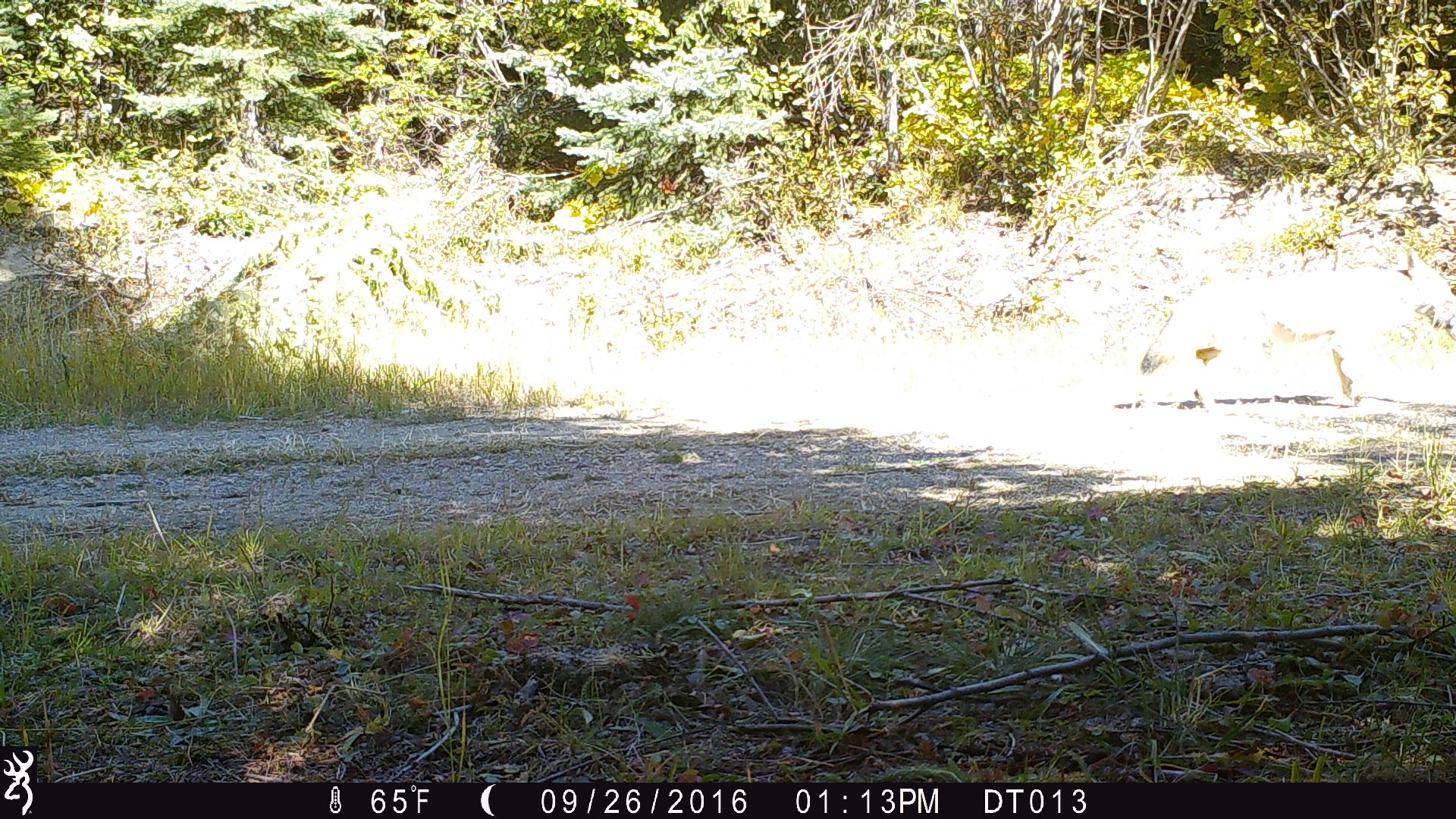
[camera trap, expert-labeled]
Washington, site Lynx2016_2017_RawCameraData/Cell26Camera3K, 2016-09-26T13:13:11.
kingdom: Animalia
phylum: Chordata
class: Mammalia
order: Carnivora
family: Canidae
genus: Canis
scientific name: Canis latrans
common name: coyote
Canis latrans (coyote). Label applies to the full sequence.